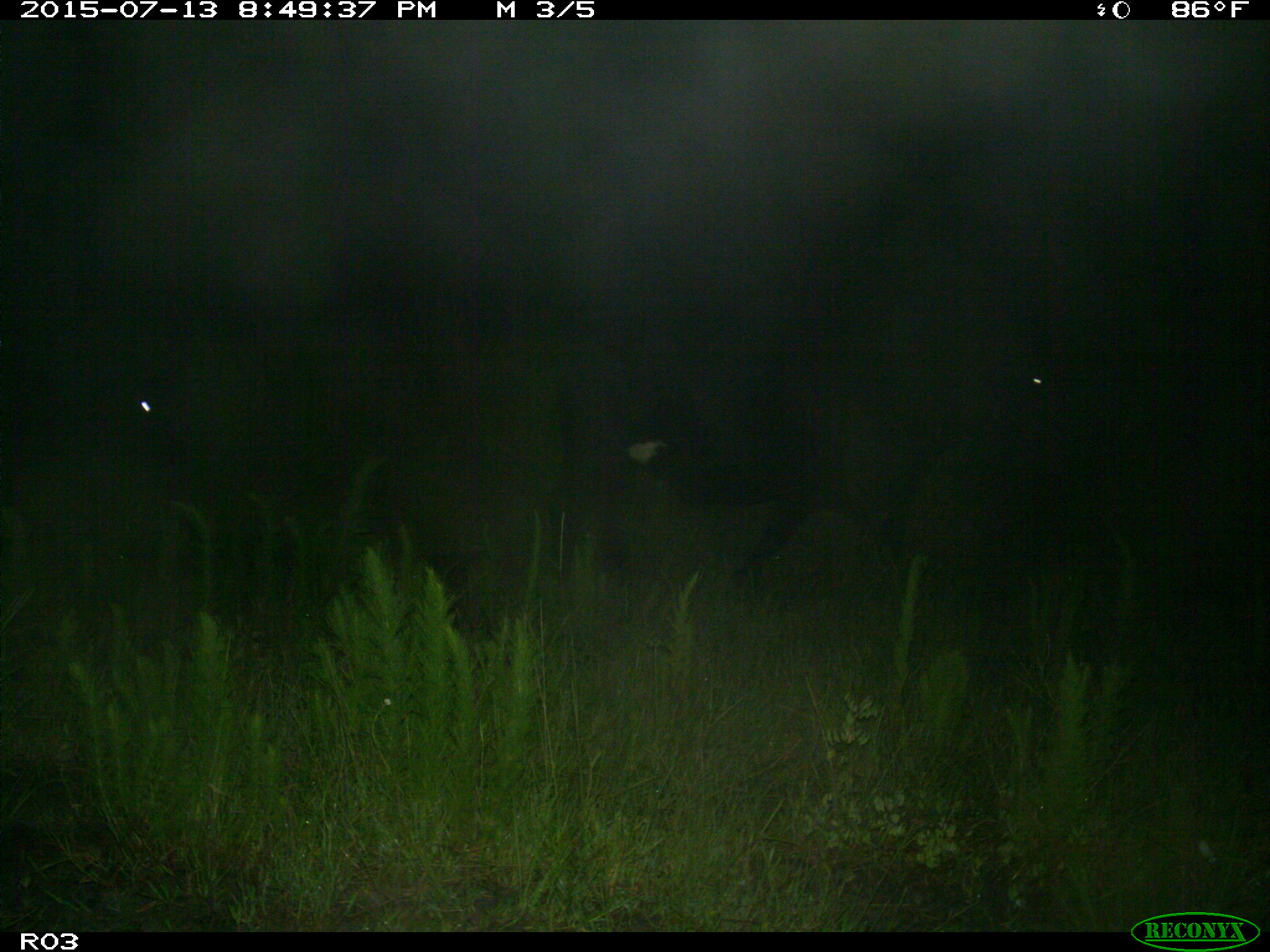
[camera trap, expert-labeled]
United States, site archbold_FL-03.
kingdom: Animalia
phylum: Chordata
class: Mammalia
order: Artiodactyla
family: Bovidae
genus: Bos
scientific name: Bos taurus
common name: domestic cow